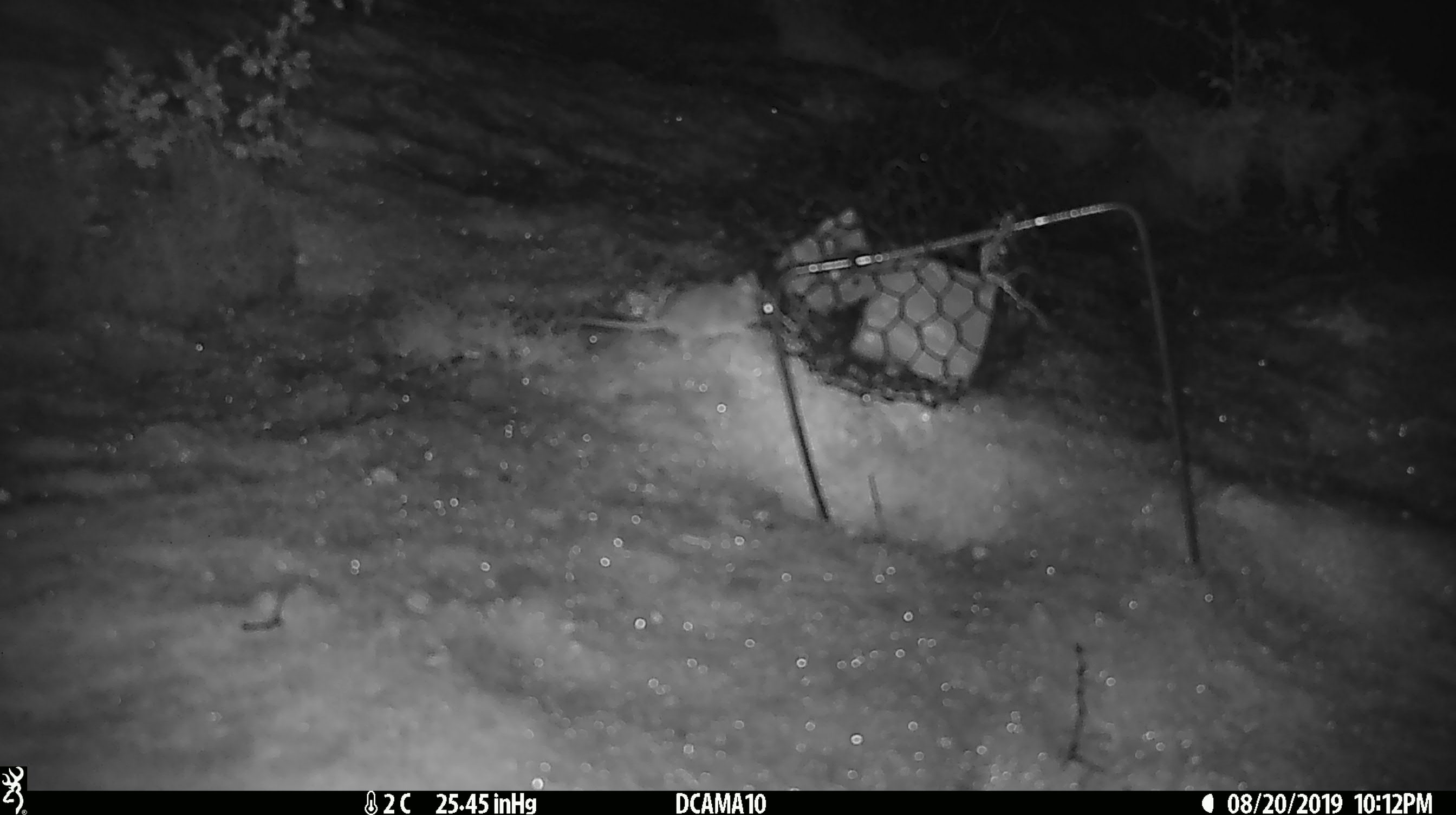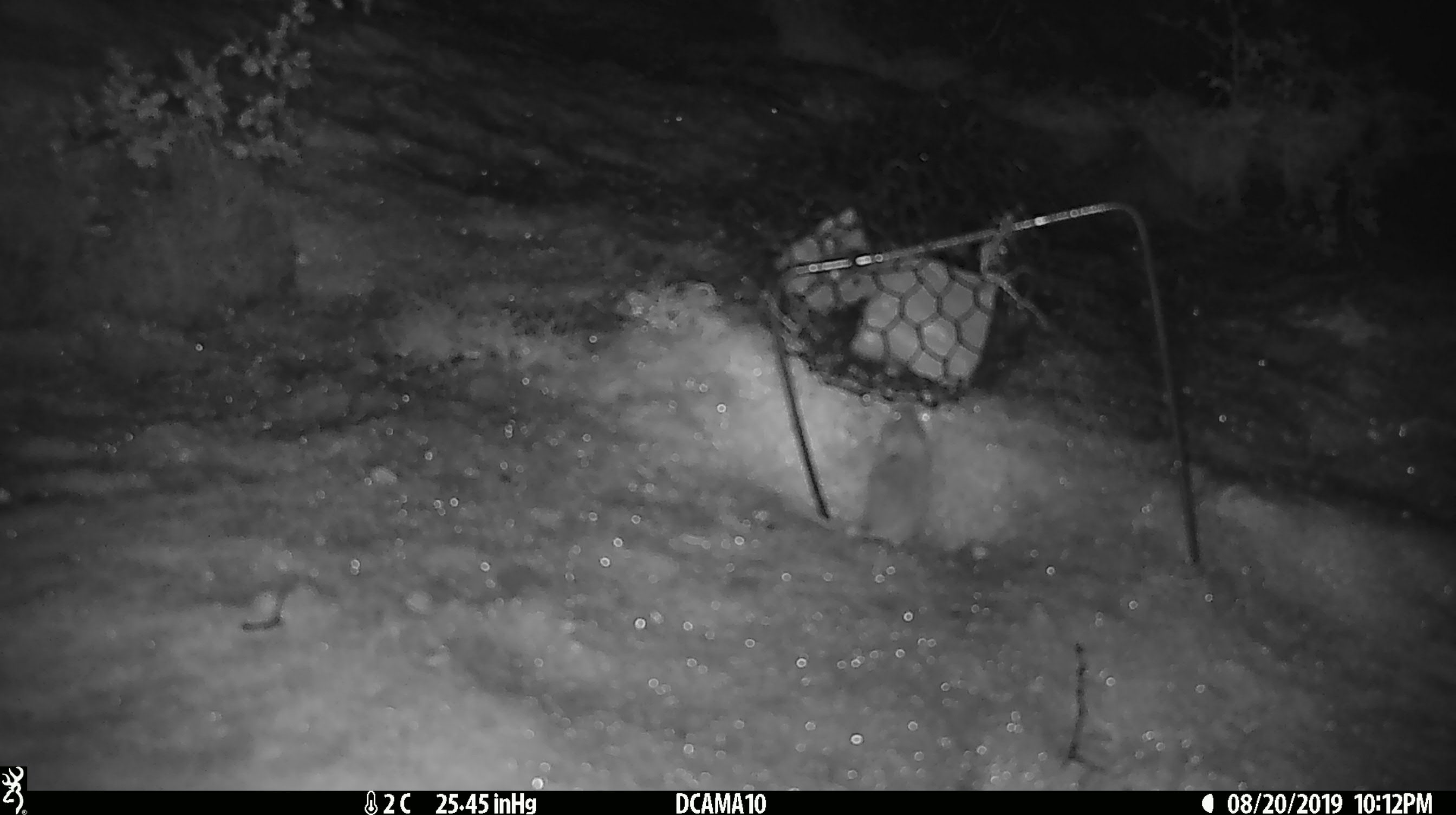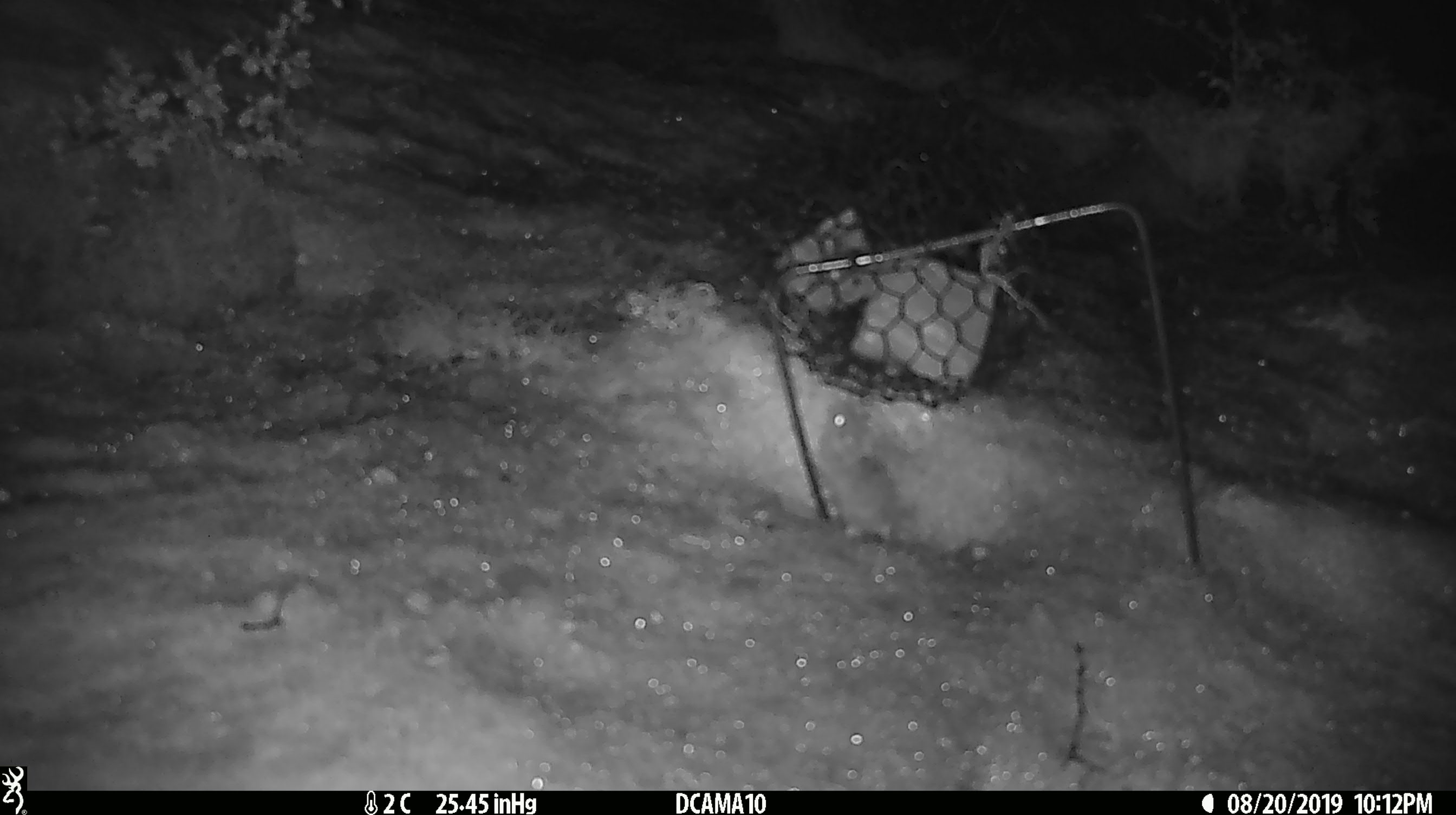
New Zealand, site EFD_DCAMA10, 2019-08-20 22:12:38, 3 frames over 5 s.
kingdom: Animalia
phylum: Chordata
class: Mammalia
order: Rodentia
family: Muridae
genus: Mus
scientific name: Mus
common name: mouse